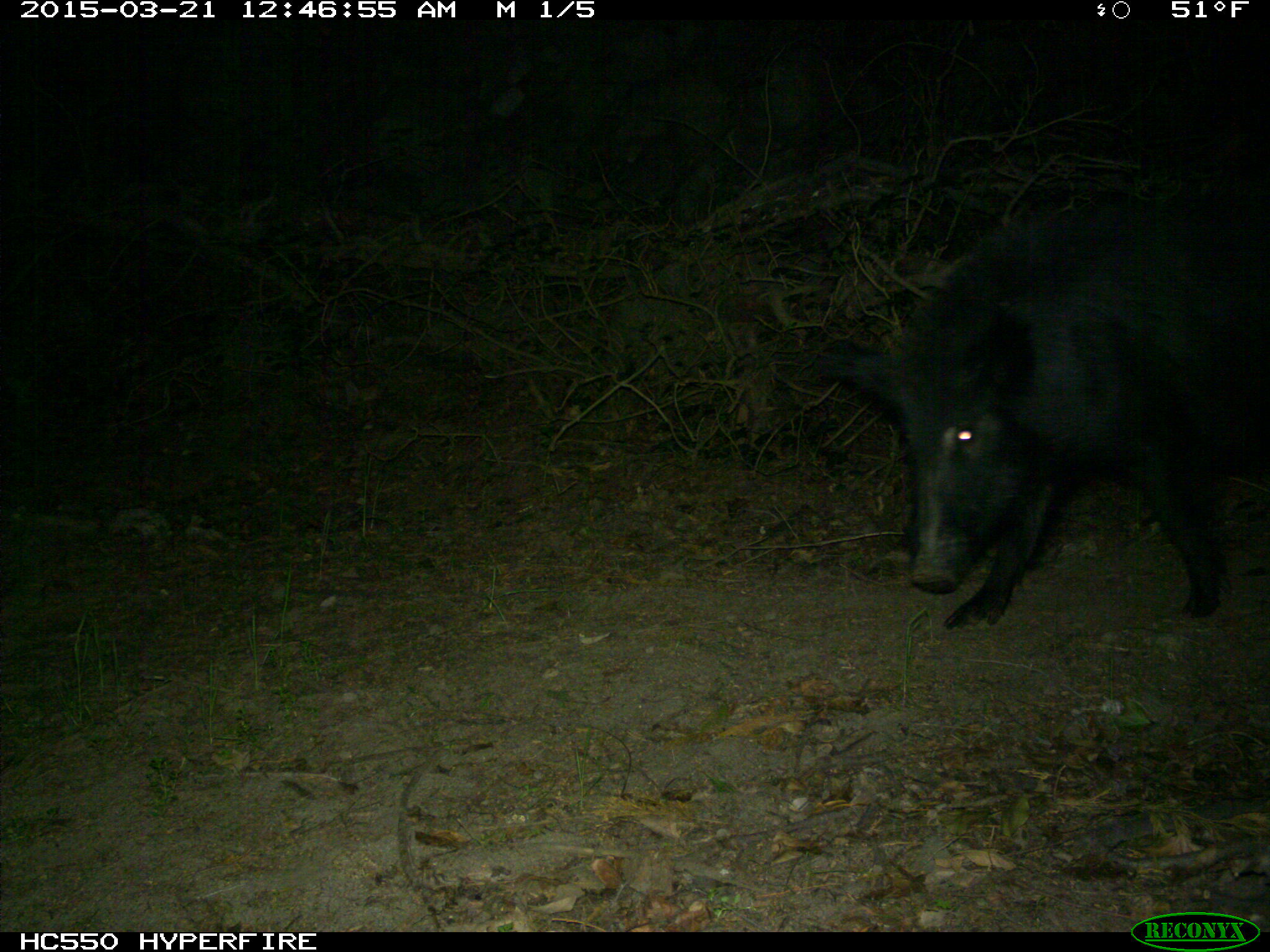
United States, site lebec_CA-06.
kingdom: Animalia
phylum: Chordata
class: Mammalia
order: Artiodactyla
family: Suidae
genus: Sus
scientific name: Sus scrofa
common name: wild boar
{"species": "Sus scrofa (wild boar)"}